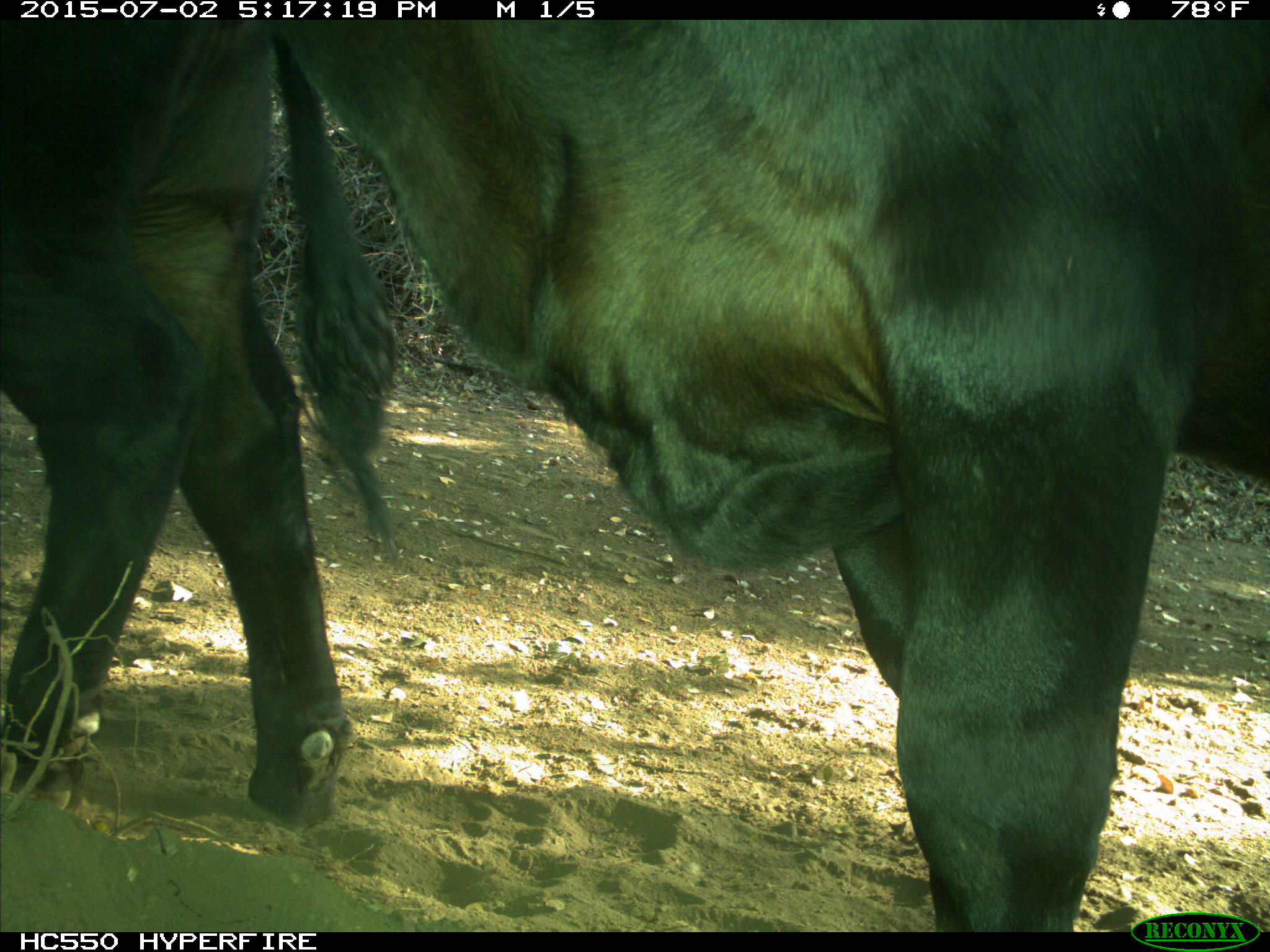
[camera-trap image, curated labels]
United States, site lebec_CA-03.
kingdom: Animalia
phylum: Chordata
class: Mammalia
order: Artiodactyla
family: Bovidae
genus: Bos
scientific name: Bos taurus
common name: domestic cow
Bos taurus (domestic cow).